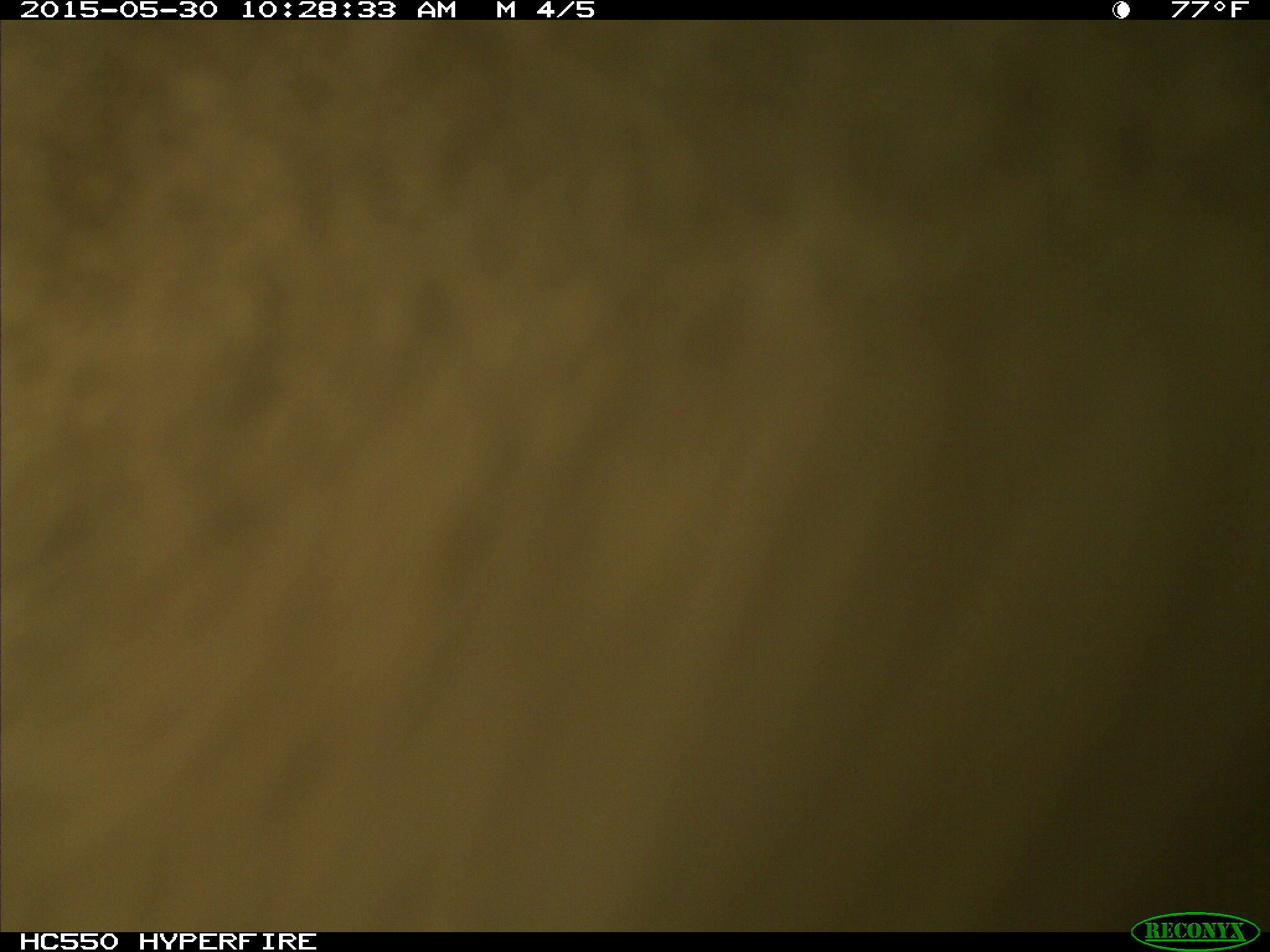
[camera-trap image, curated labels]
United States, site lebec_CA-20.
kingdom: Animalia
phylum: Chordata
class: Mammalia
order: Artiodactyla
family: Bovidae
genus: Bos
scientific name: Bos taurus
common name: domestic cow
Bos taurus (domestic cow).